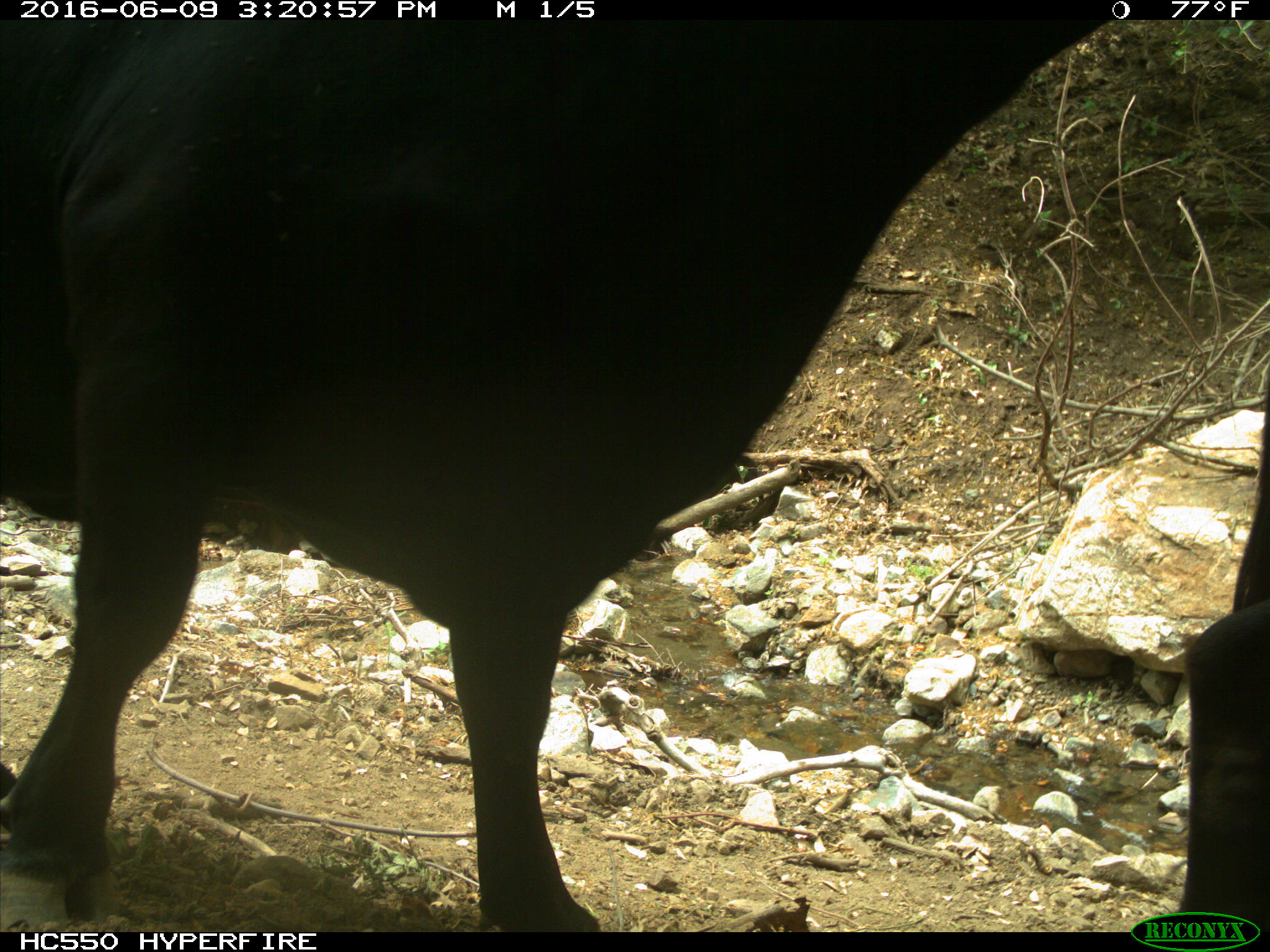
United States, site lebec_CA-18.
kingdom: Animalia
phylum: Chordata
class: Mammalia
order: Artiodactyla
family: Bovidae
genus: Bos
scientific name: Bos taurus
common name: domestic cow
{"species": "Bos taurus (domestic cow)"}